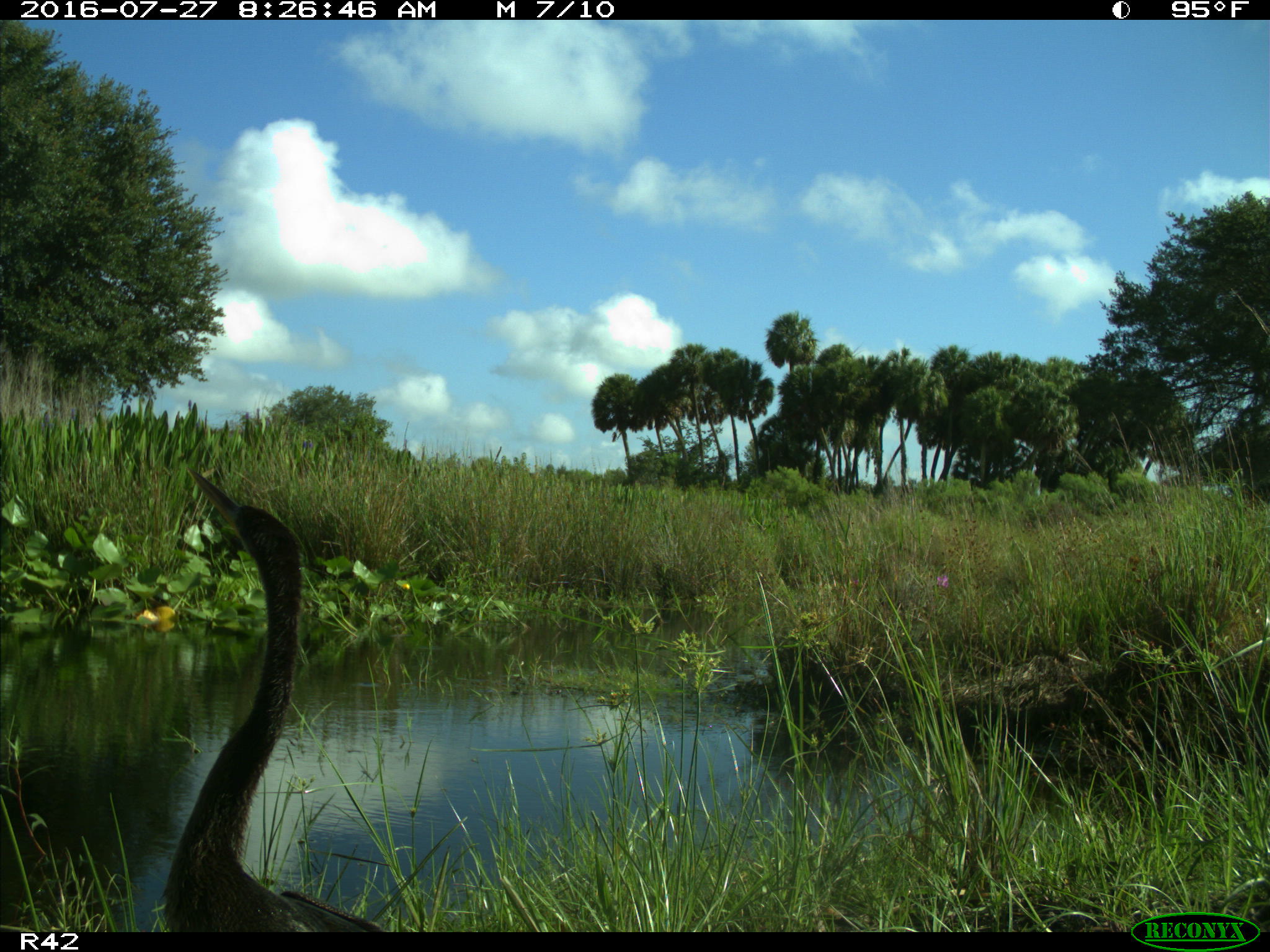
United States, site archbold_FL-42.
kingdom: Animalia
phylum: Chordata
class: Aves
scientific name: Aves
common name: birds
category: unidentified bird